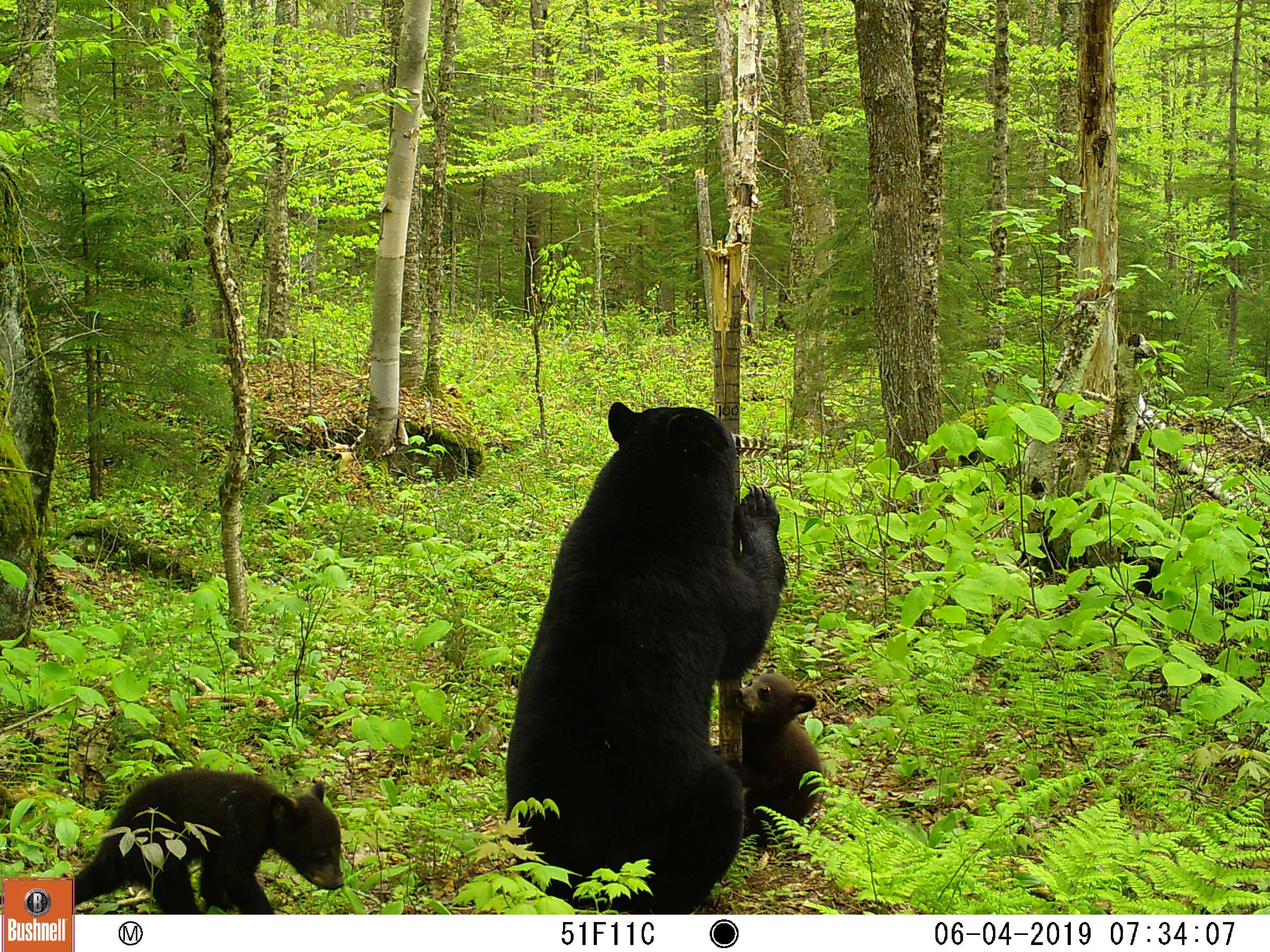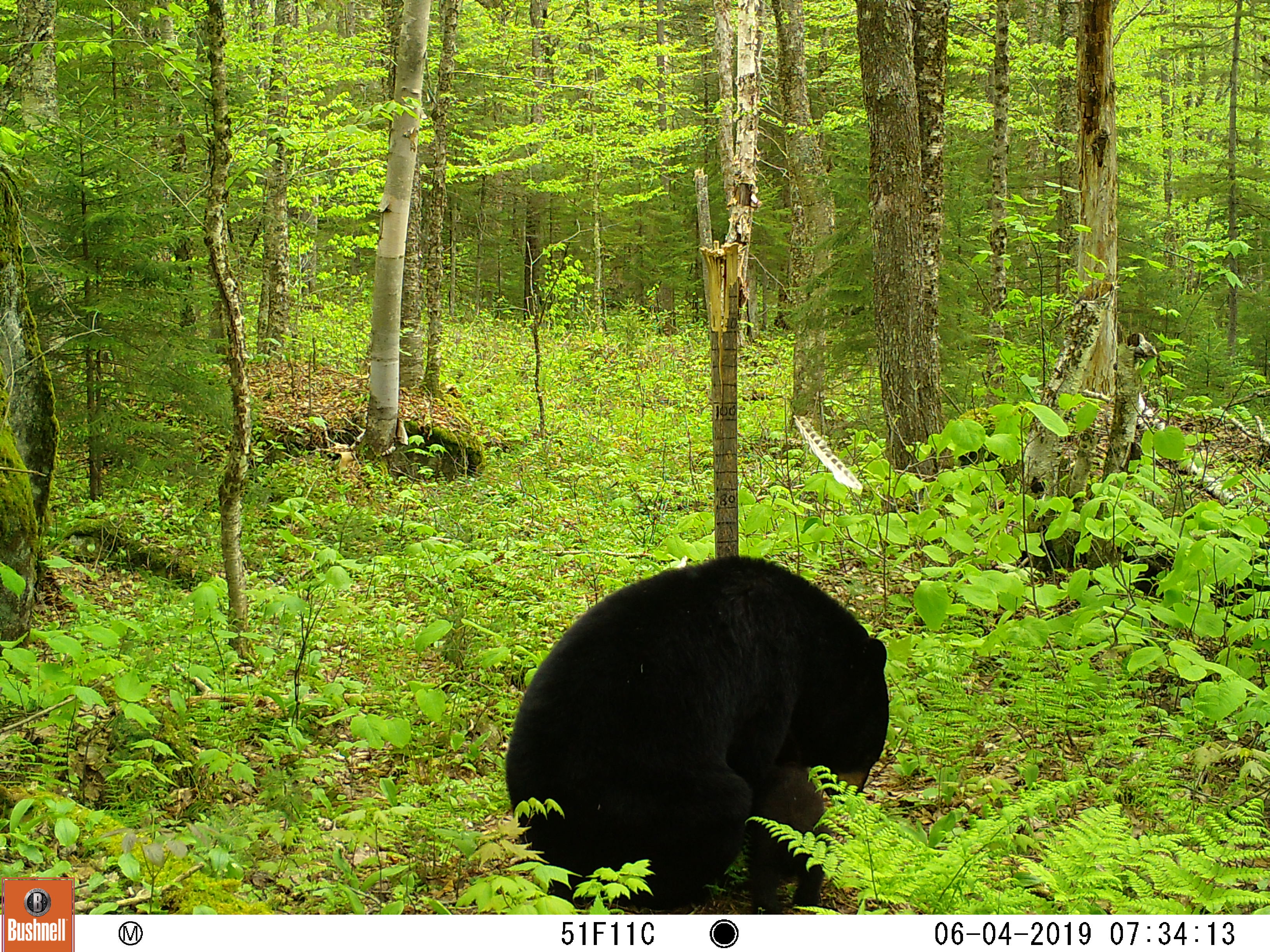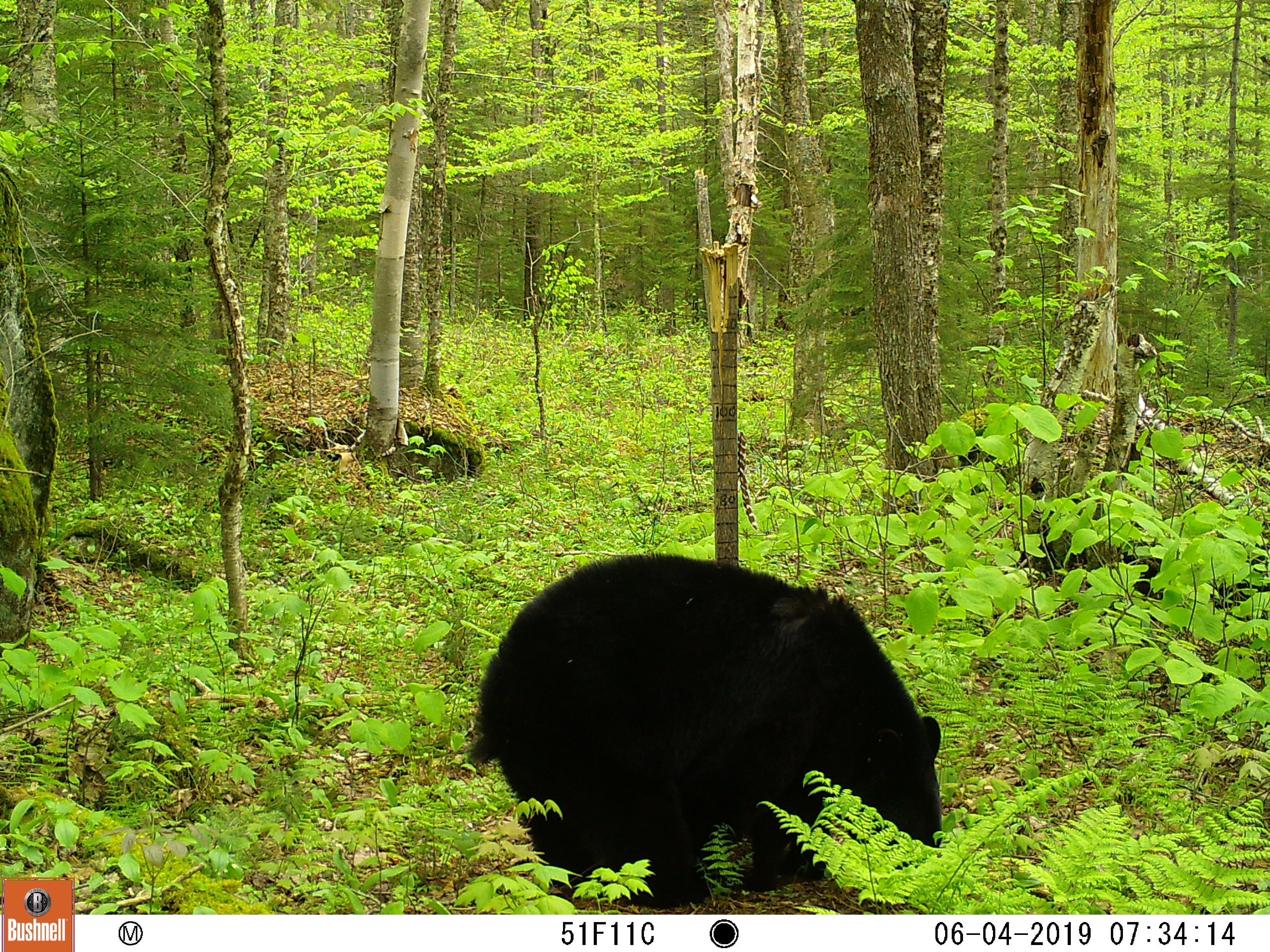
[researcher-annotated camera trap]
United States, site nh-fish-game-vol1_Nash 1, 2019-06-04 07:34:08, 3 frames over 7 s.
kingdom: Animalia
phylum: Chordata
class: Mammalia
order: Carnivora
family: Ursidae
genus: Ursus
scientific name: Ursus americanus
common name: black bear